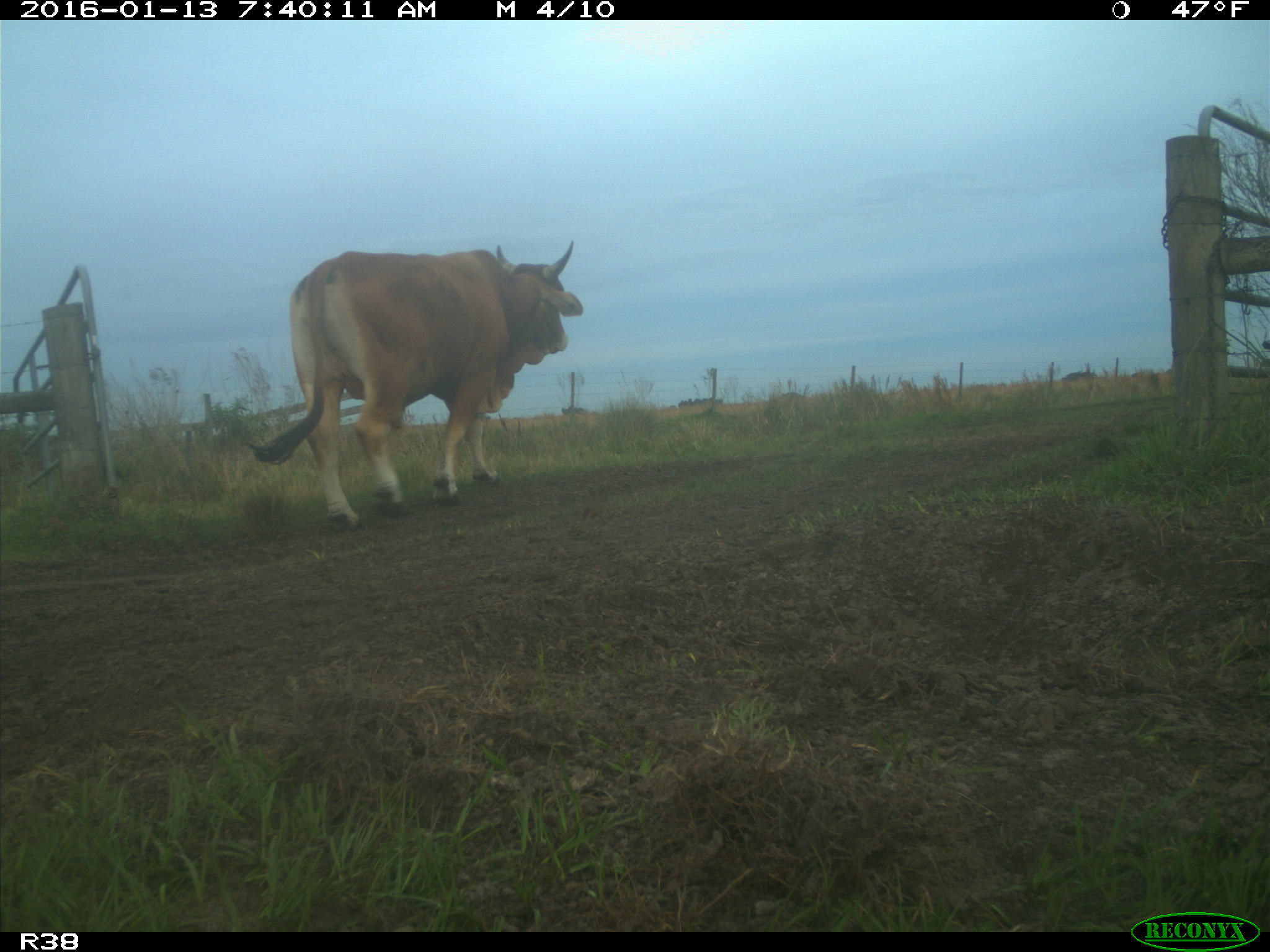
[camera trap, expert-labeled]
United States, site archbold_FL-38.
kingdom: Animalia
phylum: Chordata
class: Mammalia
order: Artiodactyla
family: Bovidae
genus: Bos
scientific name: Bos taurus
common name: domestic cow